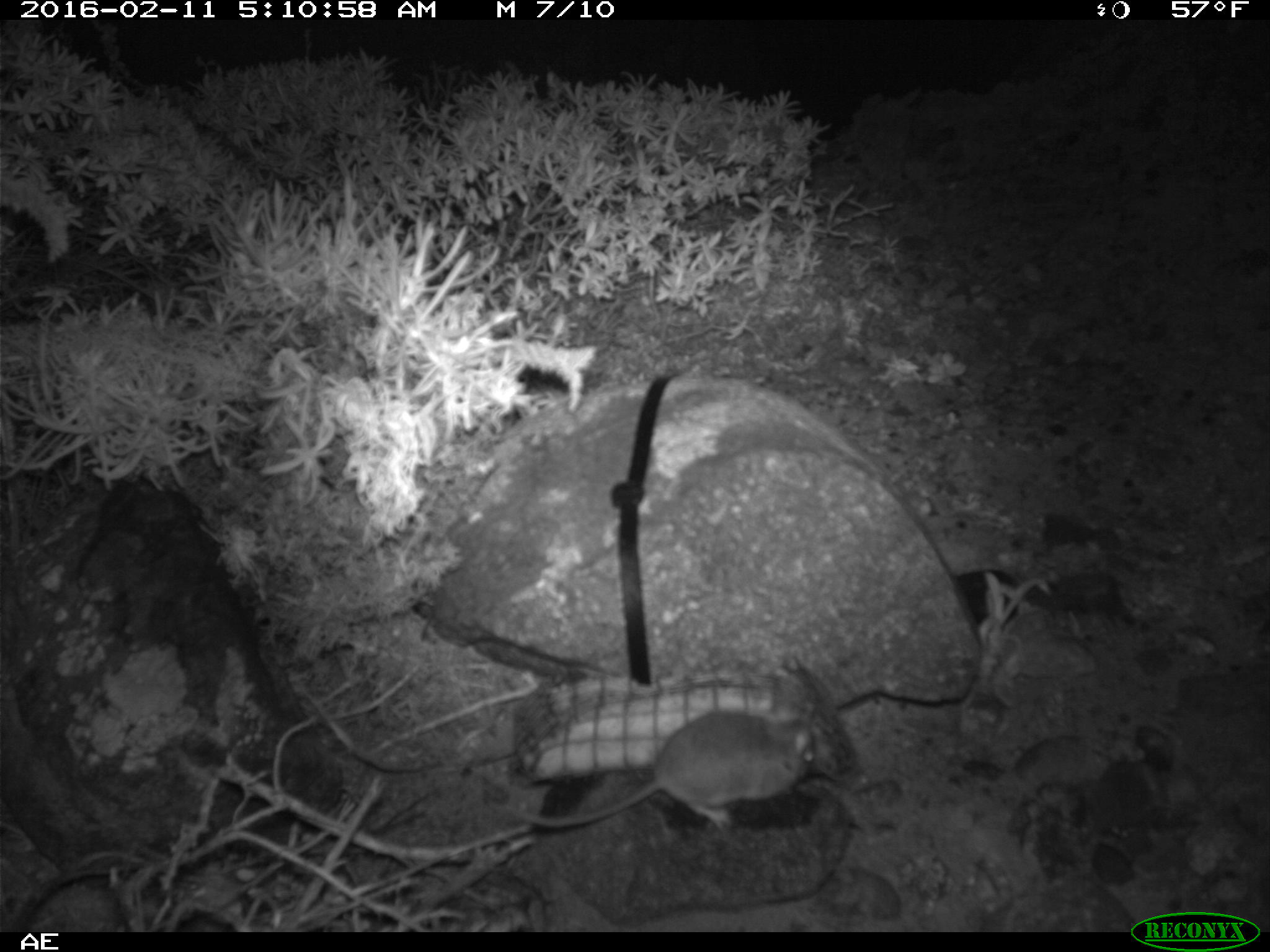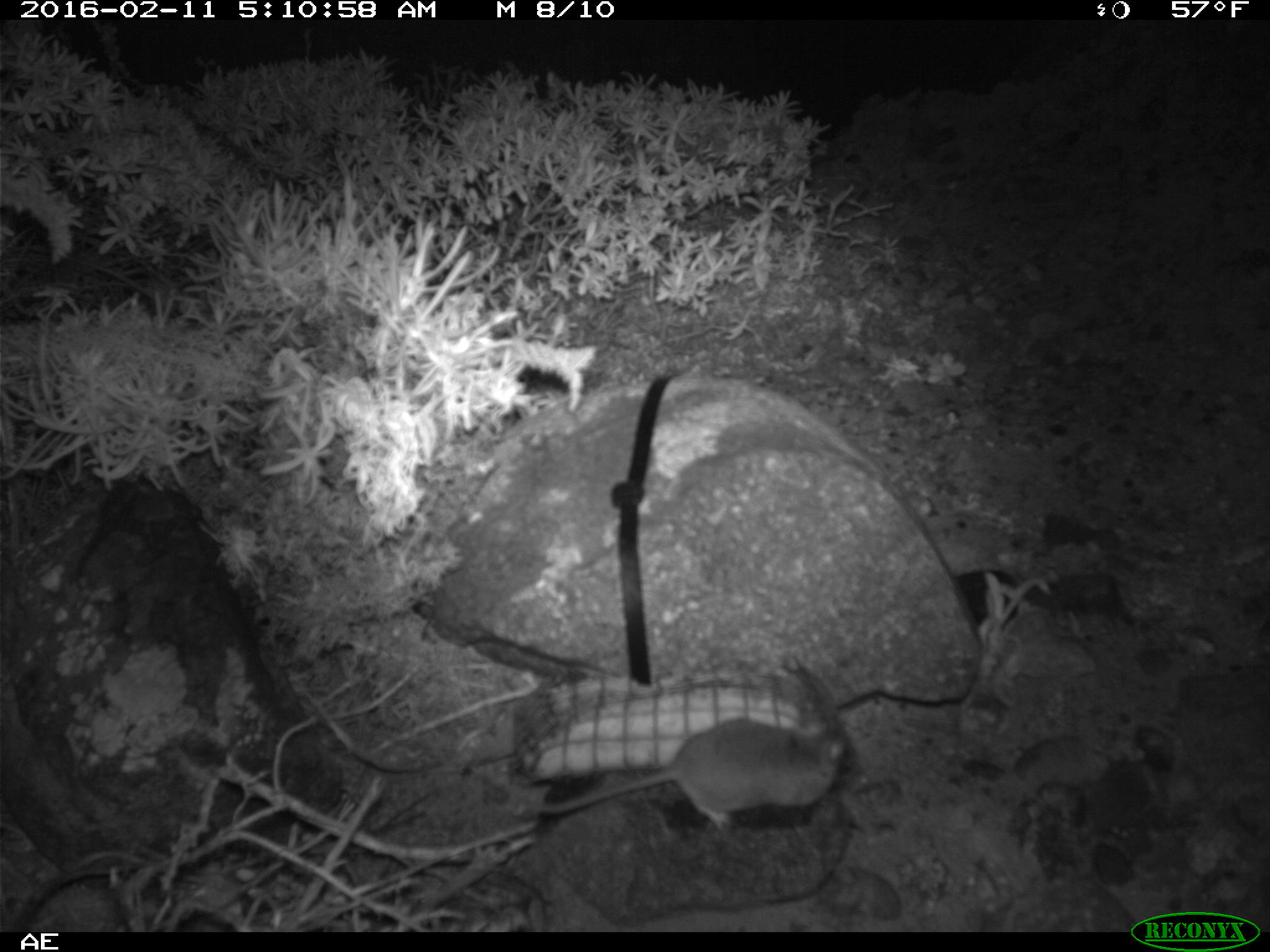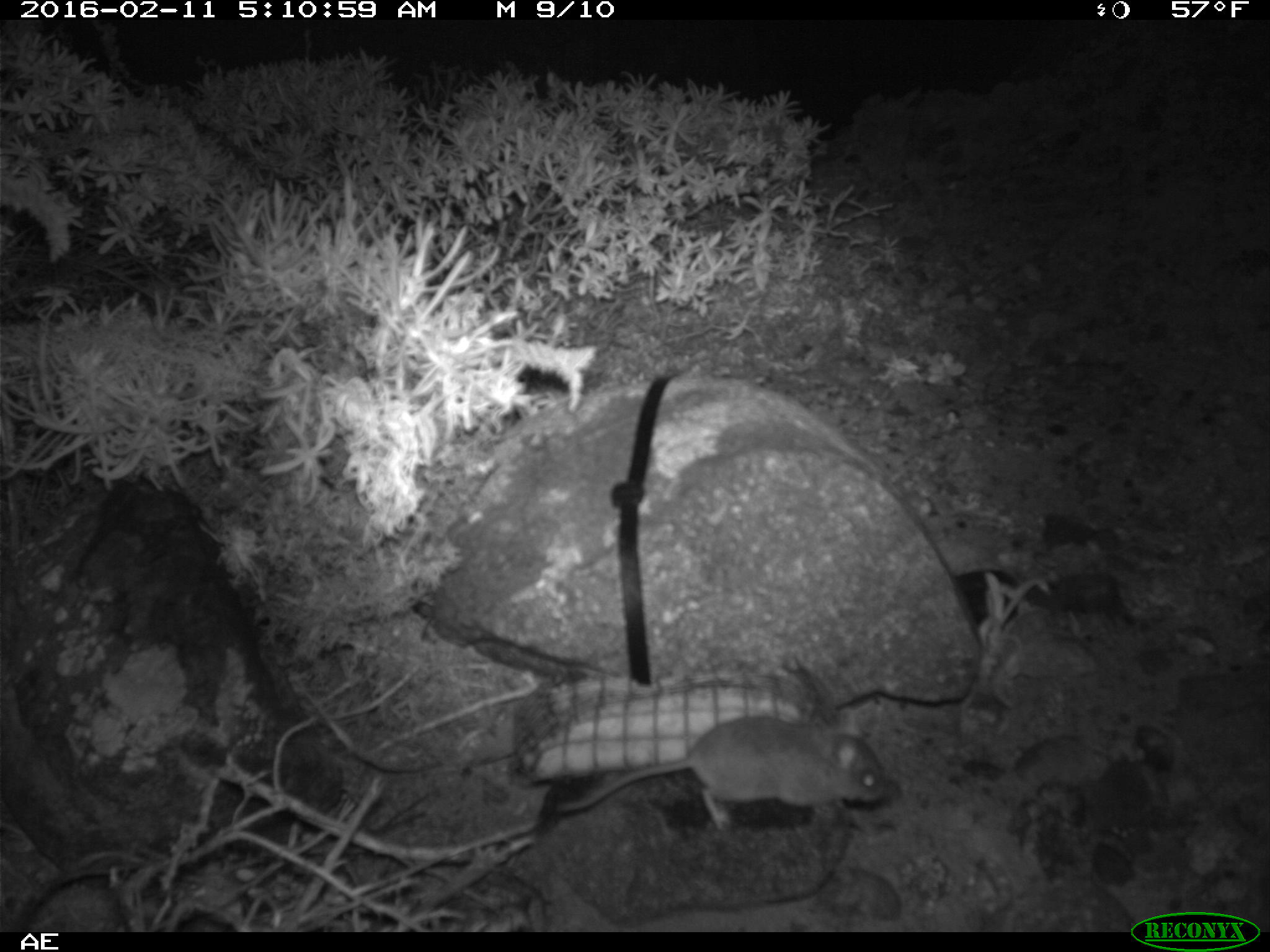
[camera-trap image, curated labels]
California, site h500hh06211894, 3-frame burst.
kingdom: Animalia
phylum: Chordata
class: Mammalia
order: Rodentia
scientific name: Rodentia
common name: rodent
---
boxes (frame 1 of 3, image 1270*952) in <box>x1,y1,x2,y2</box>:
rodent: <box>514,702,817,834</box>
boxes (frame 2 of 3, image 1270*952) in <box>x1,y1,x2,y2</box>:
rodent: <box>532,716,848,827</box>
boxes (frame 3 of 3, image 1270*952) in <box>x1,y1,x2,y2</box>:
rodent: <box>558,712,889,829</box>